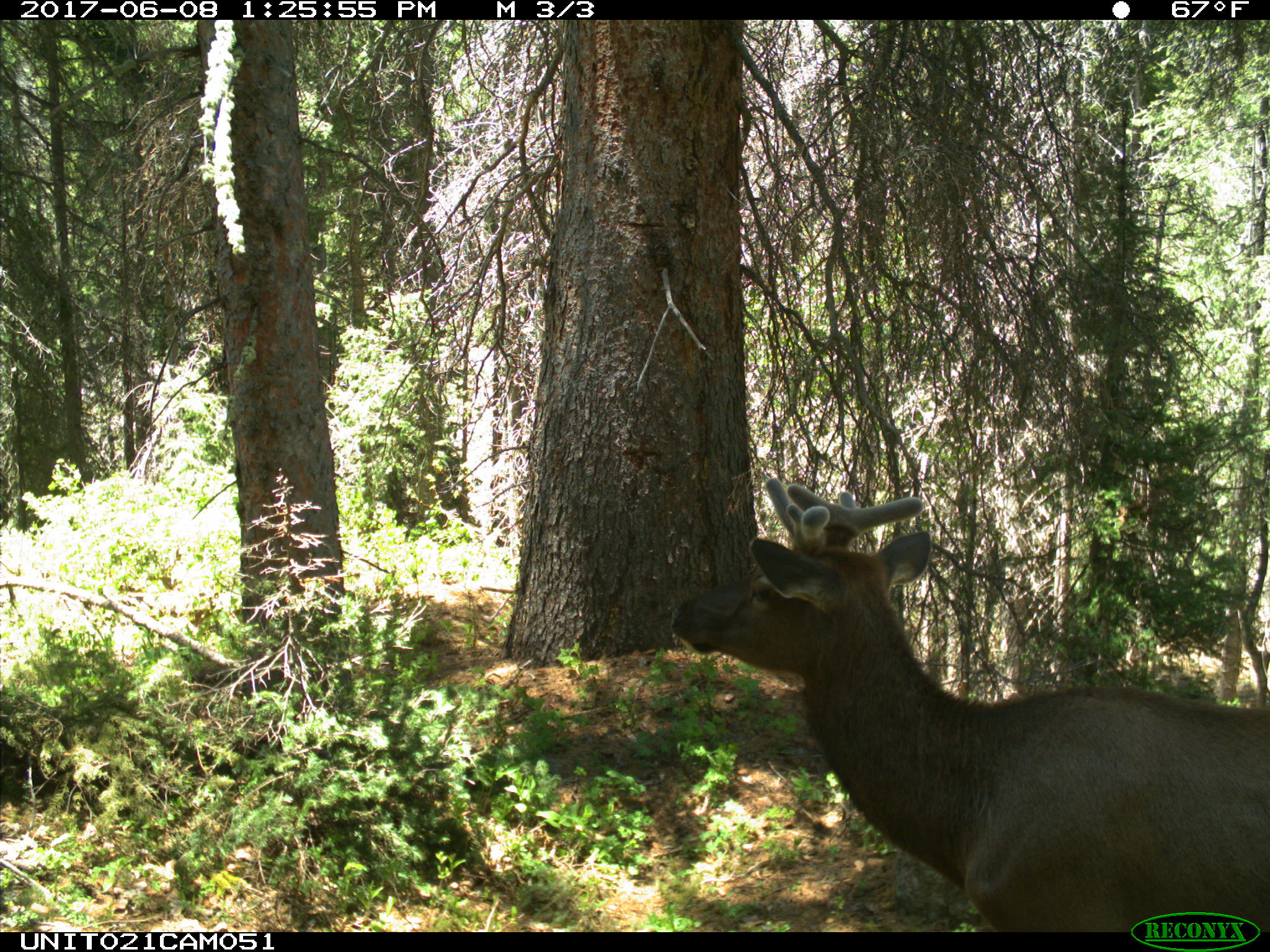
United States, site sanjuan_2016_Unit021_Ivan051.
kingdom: Animalia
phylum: Chordata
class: Mammalia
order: Artiodactyla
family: Cervidae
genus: Cervus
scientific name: Cervus elaphus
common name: red deer